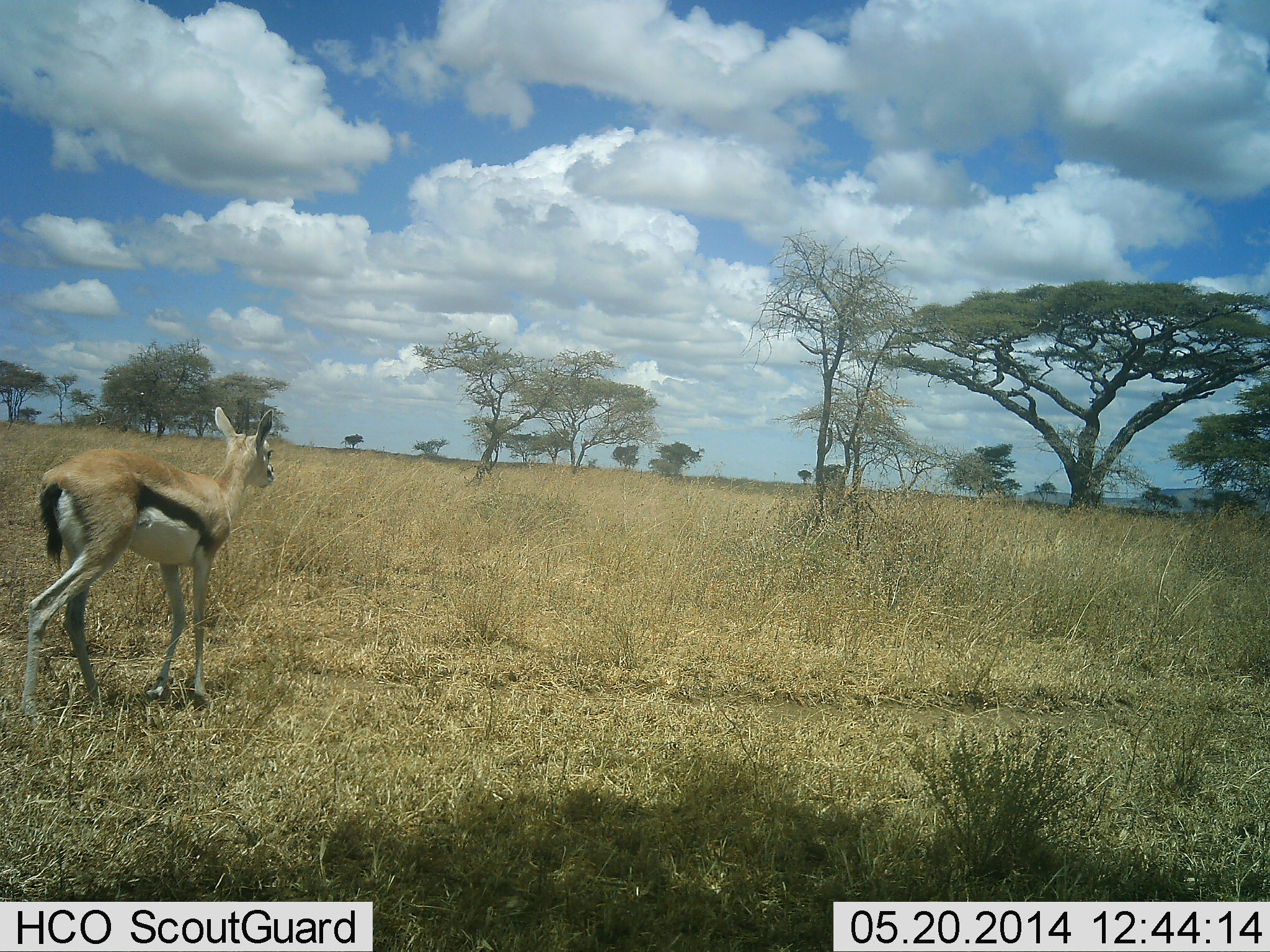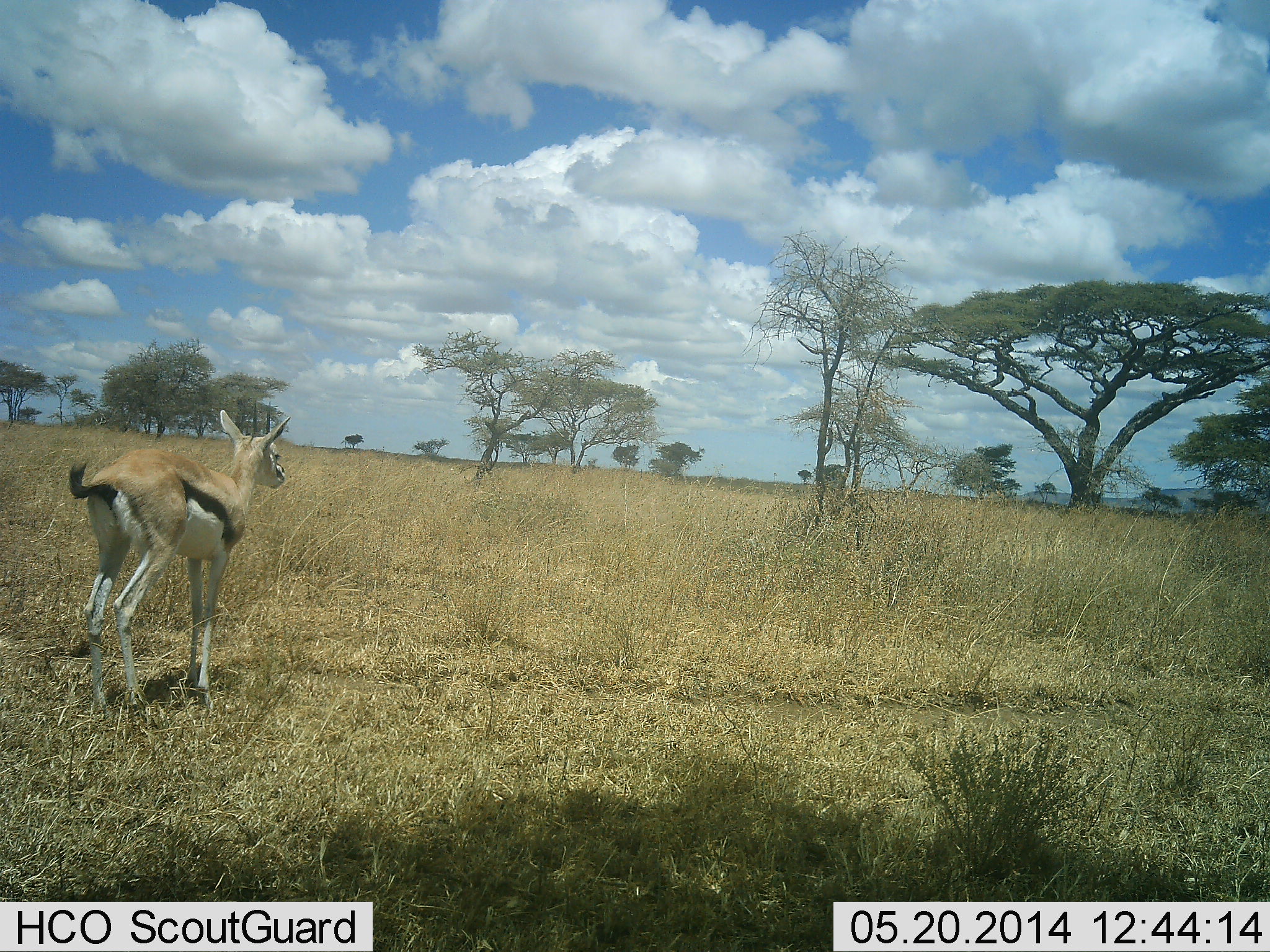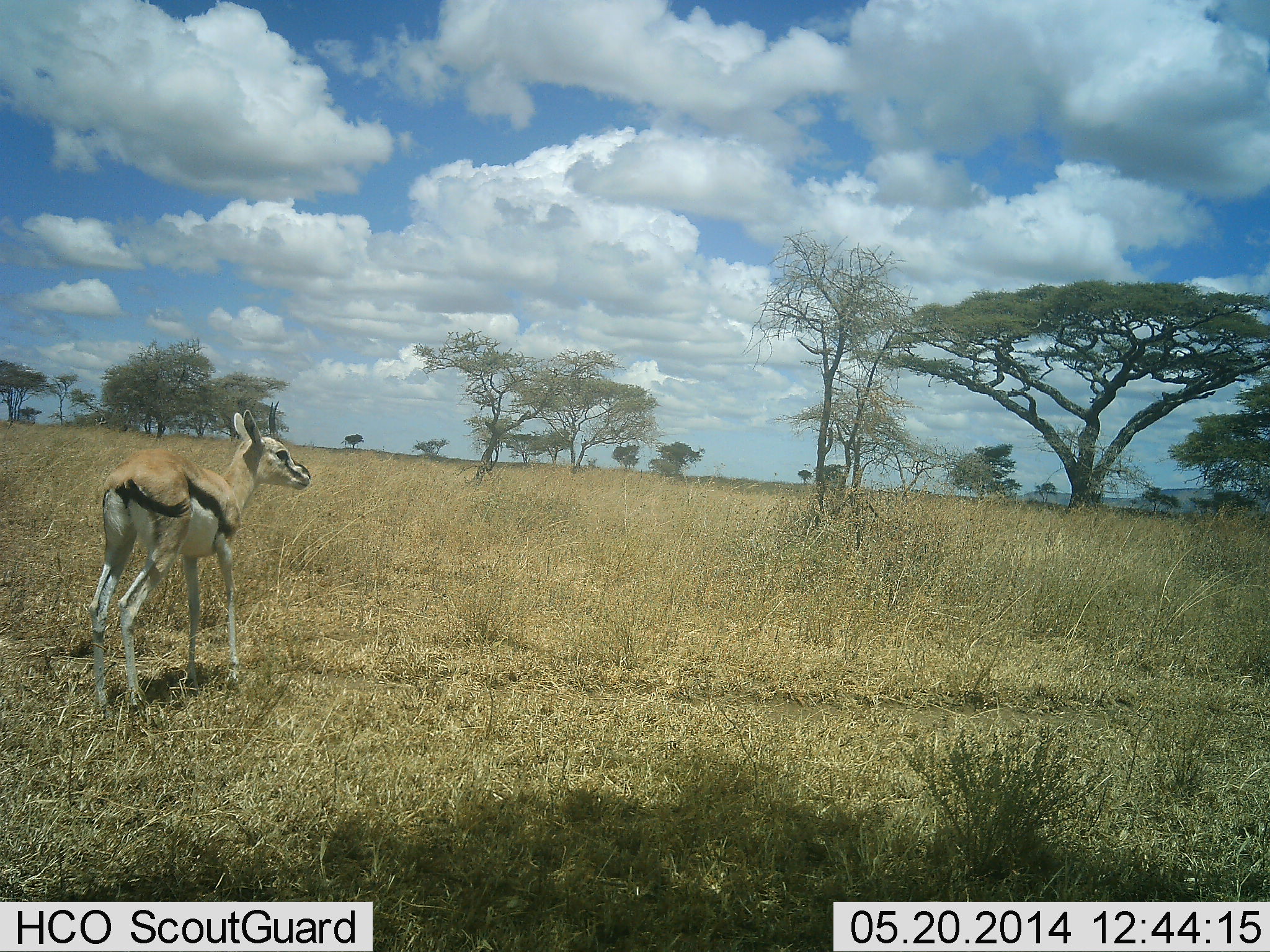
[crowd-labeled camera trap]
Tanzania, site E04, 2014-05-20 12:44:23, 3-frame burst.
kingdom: Animalia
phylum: Chordata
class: Mammalia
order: Artiodactyla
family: Bovidae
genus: Eudorcas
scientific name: Eudorcas thomsonii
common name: thomson's gazelle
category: gazellethomsons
Gazellethomsons (thomson's gazelle) (Eudorcas thomsonii), count 1. Behavior (volunteer vote fractions): standing 50%, resting 0%, moving 50%, interacting 0%. Young present (vote fraction): 20%. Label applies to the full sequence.